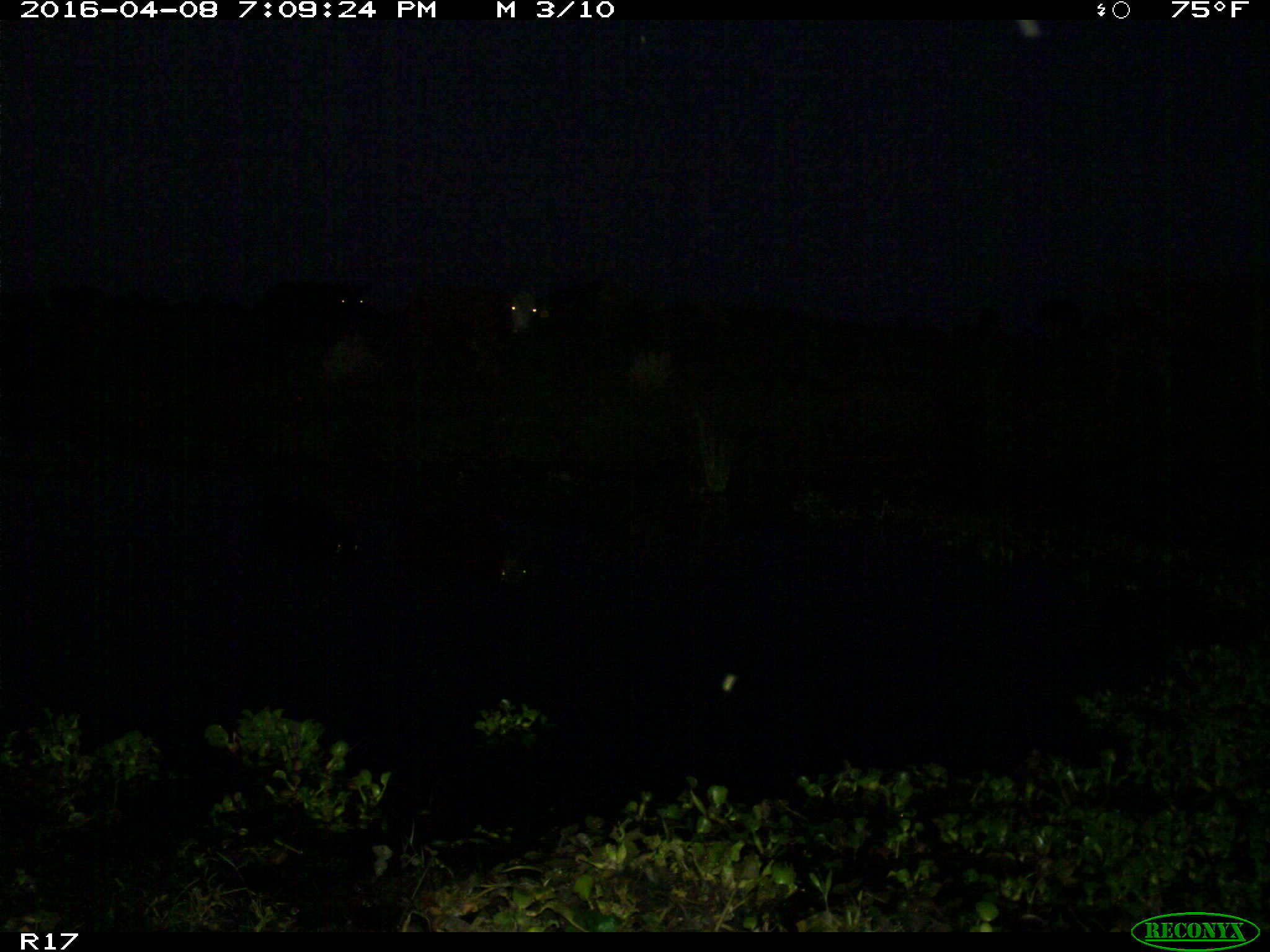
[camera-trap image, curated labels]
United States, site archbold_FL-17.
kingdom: Animalia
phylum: Chordata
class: Mammalia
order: Artiodactyla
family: Bovidae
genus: Bos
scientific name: Bos taurus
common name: domestic cow